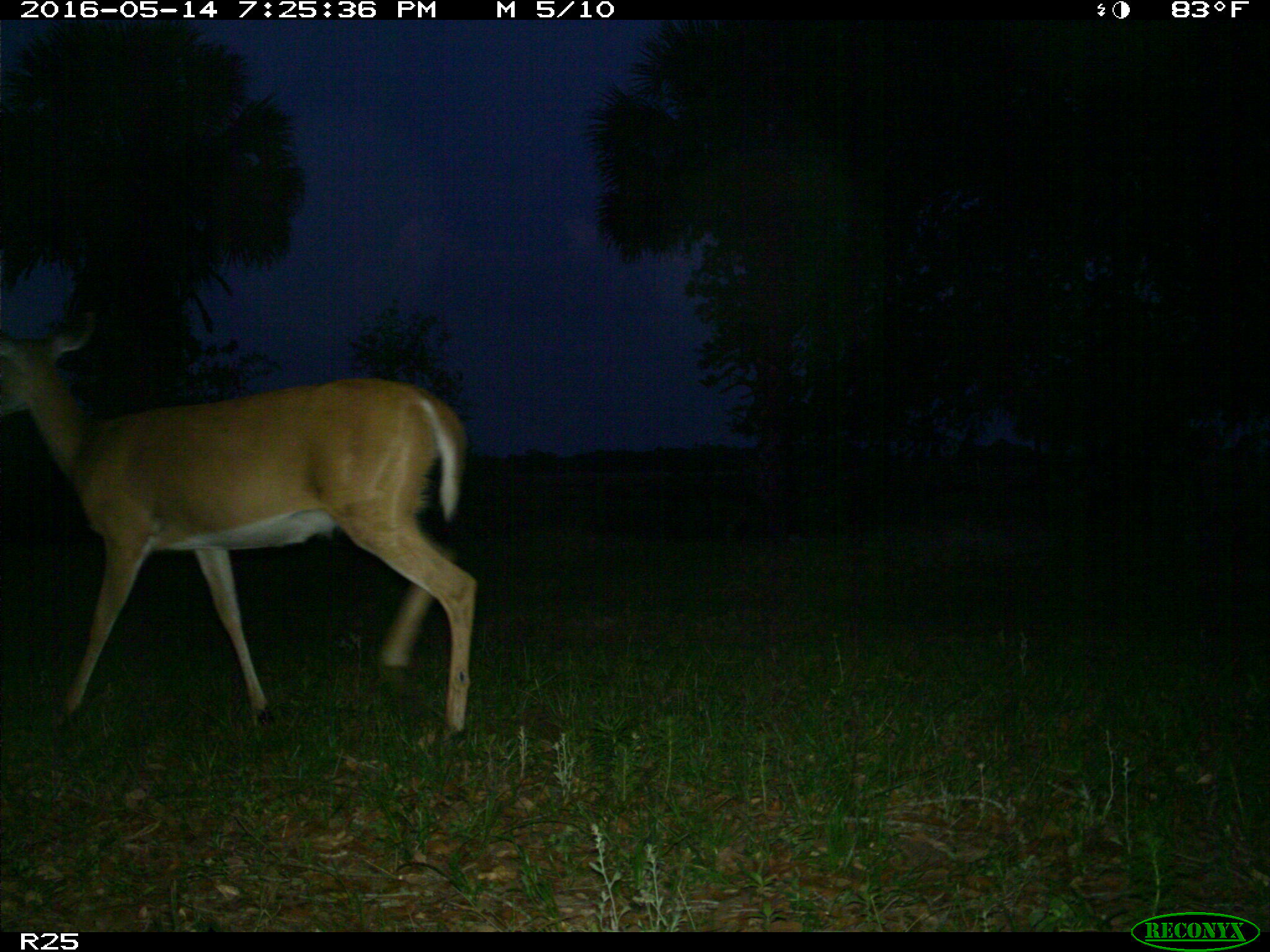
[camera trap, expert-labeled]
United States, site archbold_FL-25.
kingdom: Animalia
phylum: Chordata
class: Mammalia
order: Artiodactyla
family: Cervidae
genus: Odocoileus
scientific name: Odocoileus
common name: deer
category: unidentified deer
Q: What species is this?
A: Unidentified deer (deer) (Odocoileus).